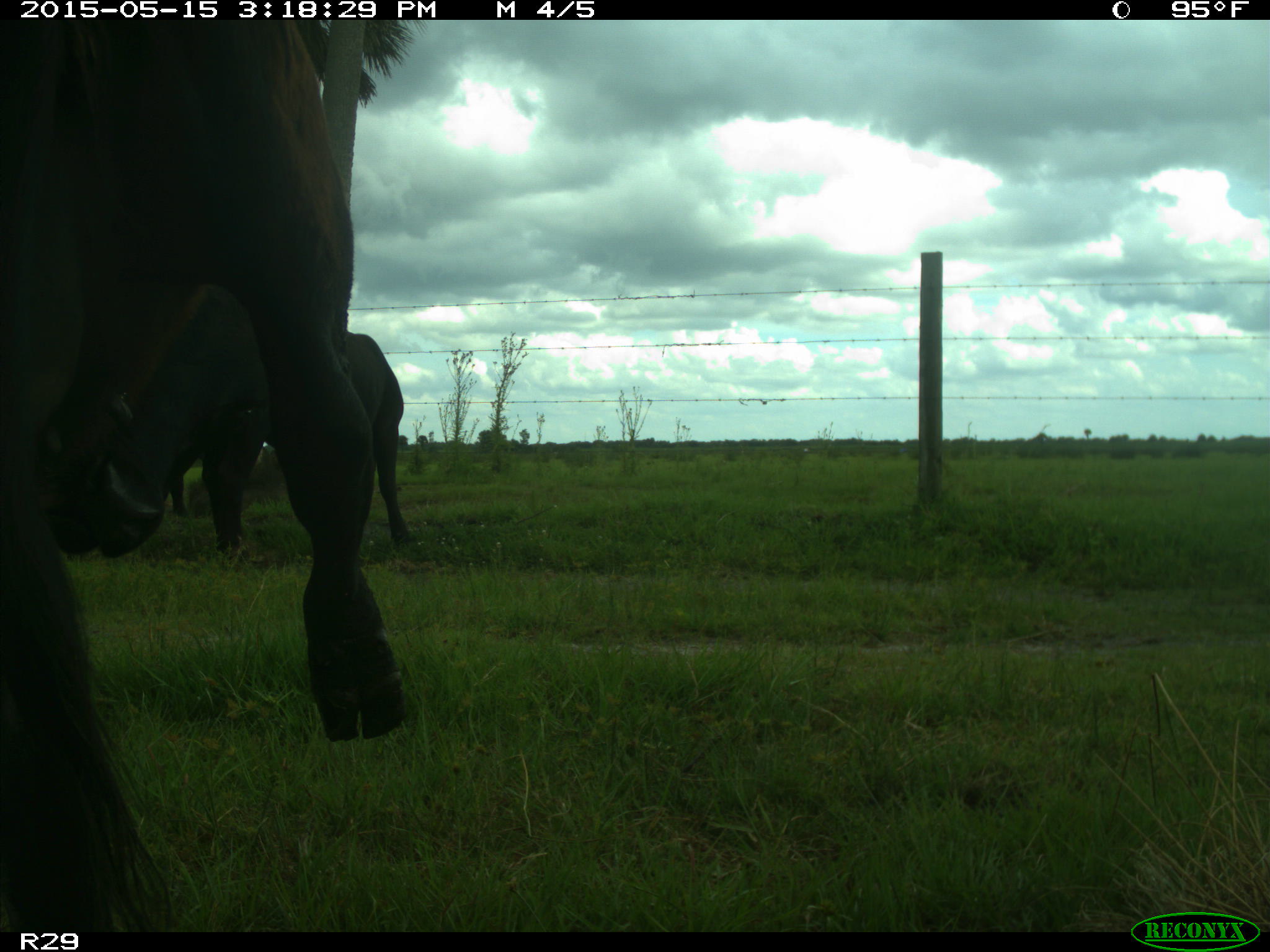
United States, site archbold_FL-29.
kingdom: Animalia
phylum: Chordata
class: Mammalia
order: Artiodactyla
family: Bovidae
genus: Bos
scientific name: Bos taurus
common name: domestic cow